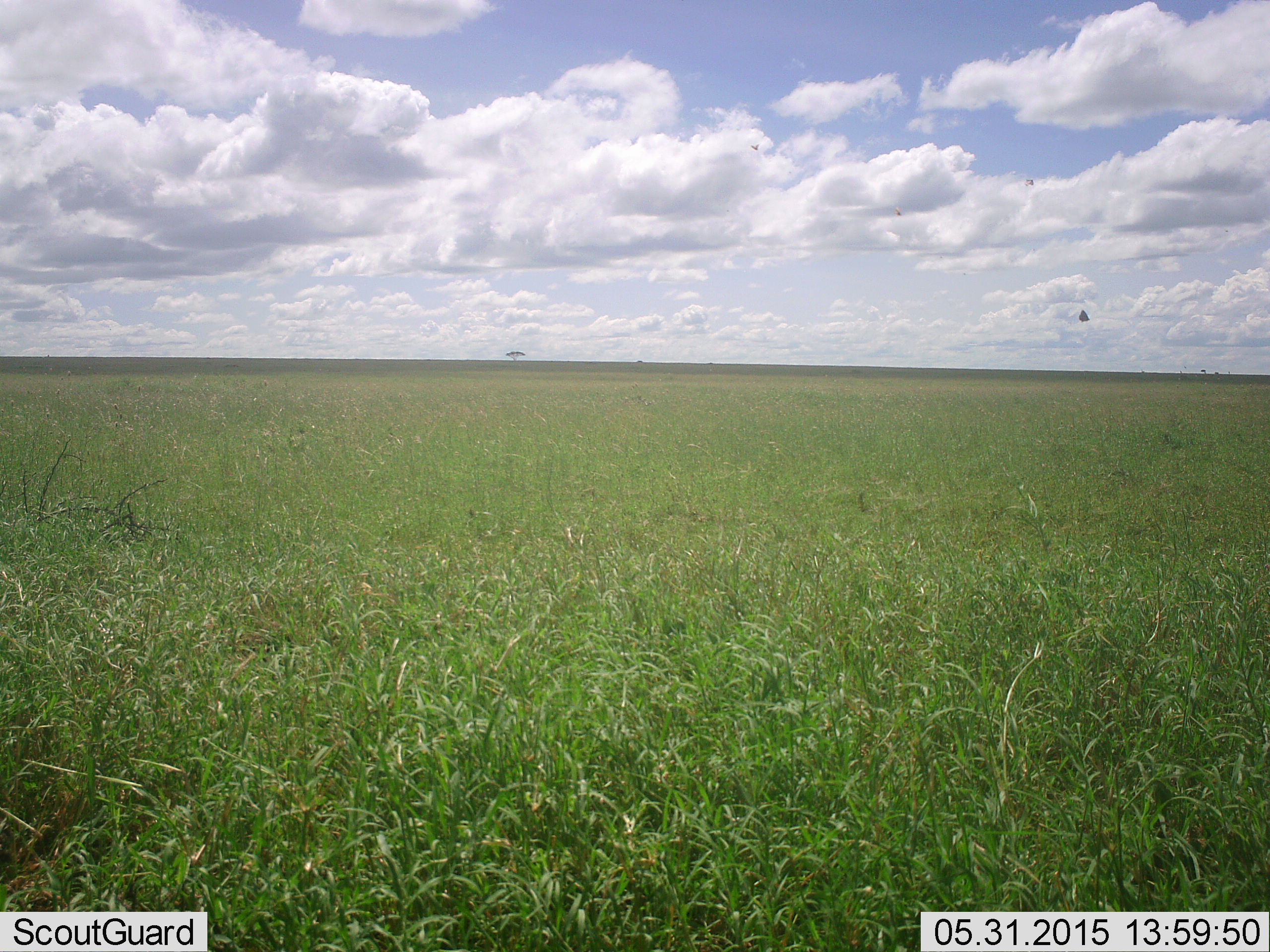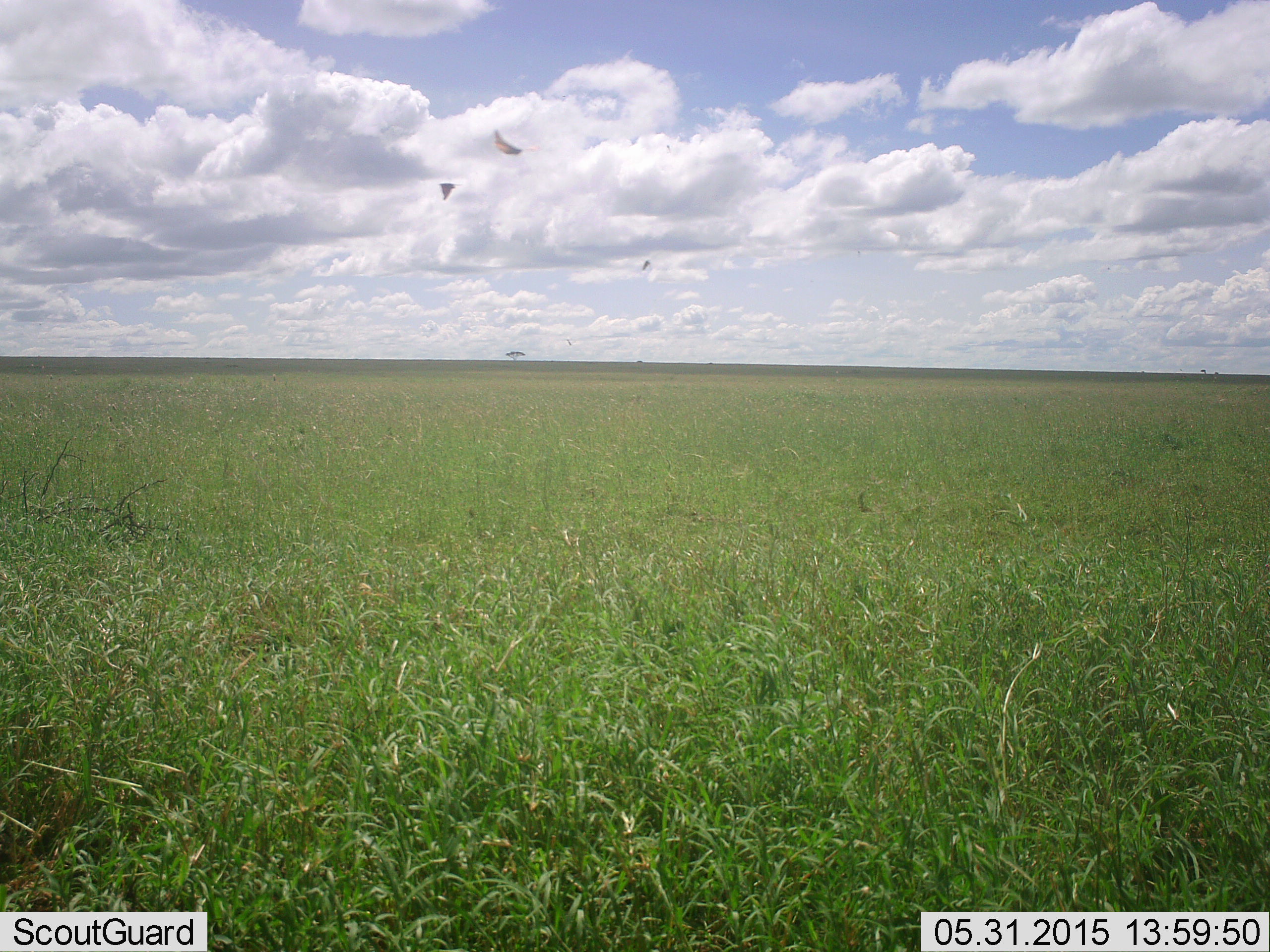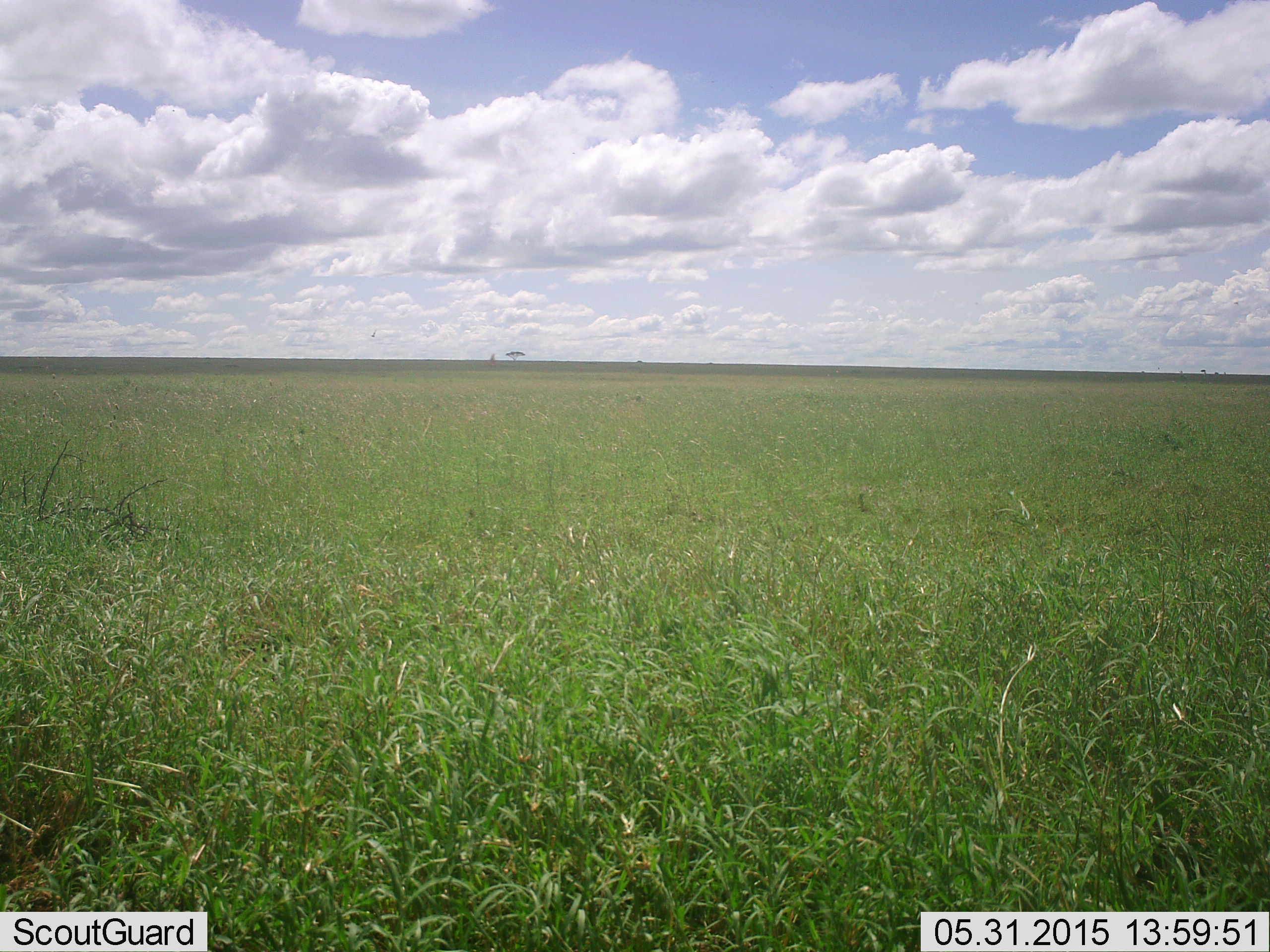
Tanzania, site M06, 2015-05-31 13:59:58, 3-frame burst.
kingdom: Animalia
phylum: Chordata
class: Aves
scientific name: Aves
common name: bird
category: otherbird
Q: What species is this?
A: Otherbird (bird) (Aves).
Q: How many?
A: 3.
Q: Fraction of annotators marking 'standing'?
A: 0%.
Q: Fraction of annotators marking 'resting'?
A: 0%.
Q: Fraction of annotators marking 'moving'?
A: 100%.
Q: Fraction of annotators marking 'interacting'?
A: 0%.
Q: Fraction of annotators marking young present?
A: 0%.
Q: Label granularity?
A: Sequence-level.